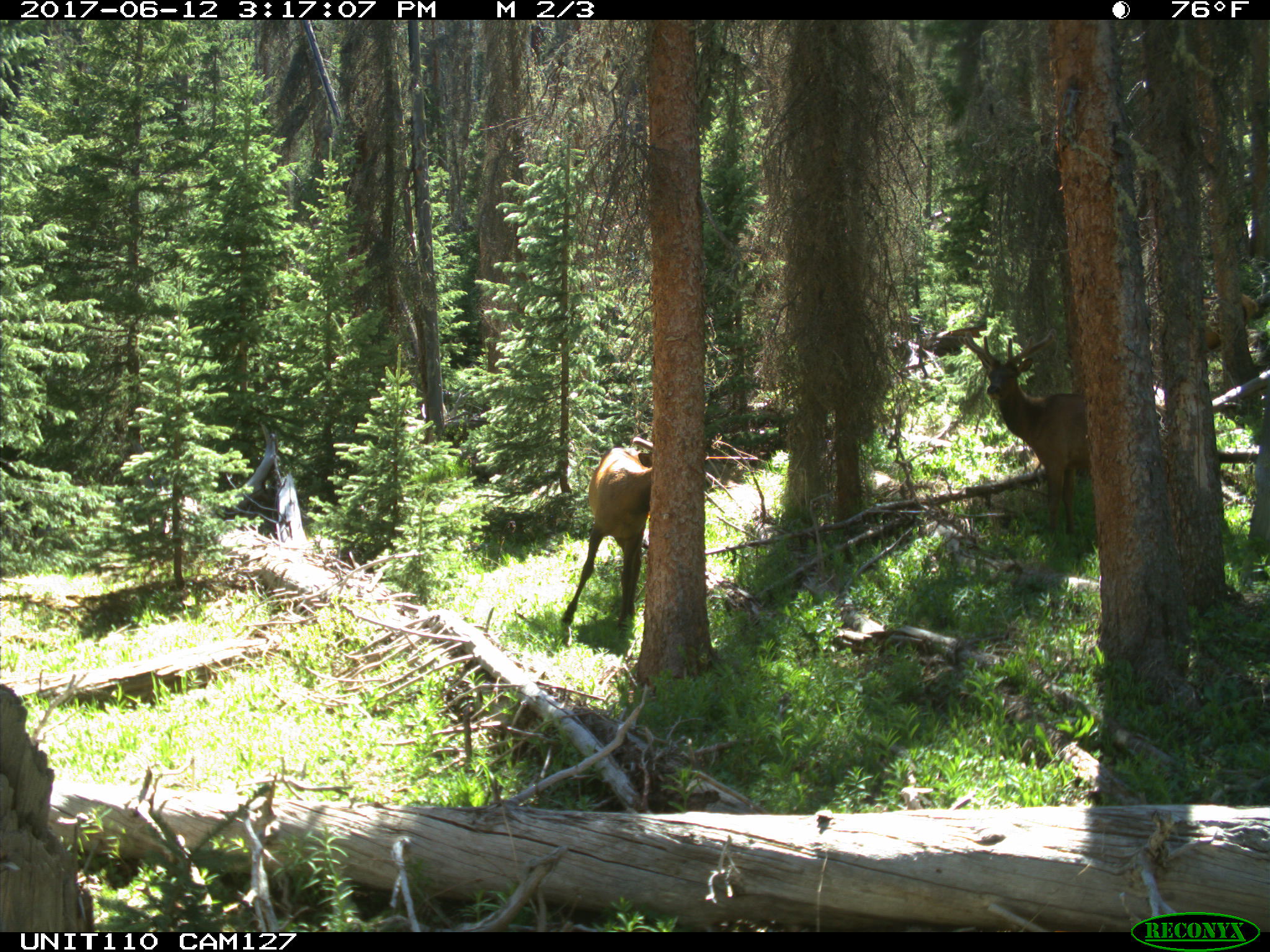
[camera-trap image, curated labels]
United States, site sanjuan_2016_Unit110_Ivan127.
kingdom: Animalia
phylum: Chordata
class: Mammalia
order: Artiodactyla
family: Cervidae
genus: Cervus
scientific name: Cervus elaphus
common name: red deer